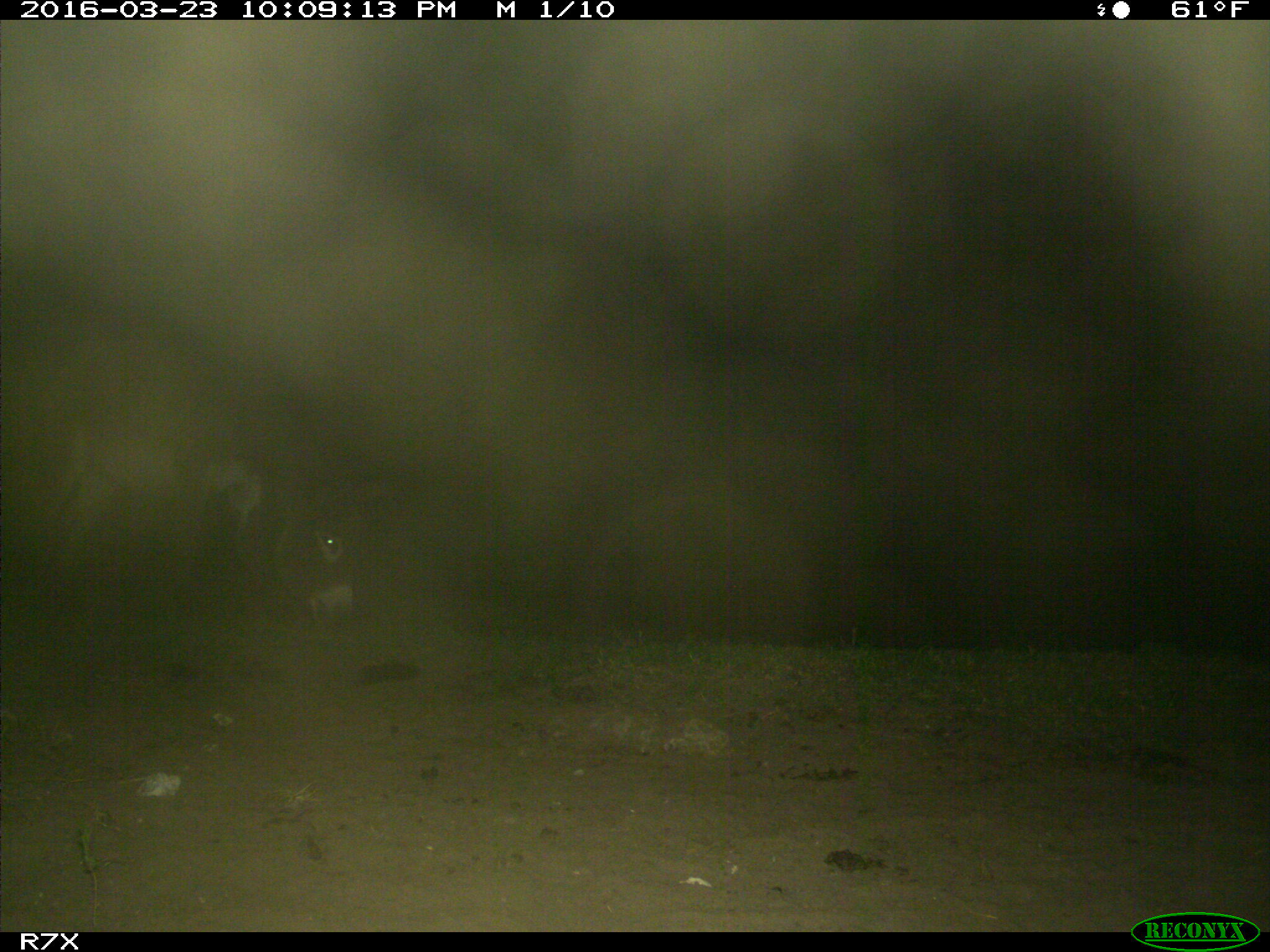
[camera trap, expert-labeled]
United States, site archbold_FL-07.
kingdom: Animalia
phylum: Chordata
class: Mammalia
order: Perissodactyla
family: Equidae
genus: Equus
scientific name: Equus africanus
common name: african wild ass